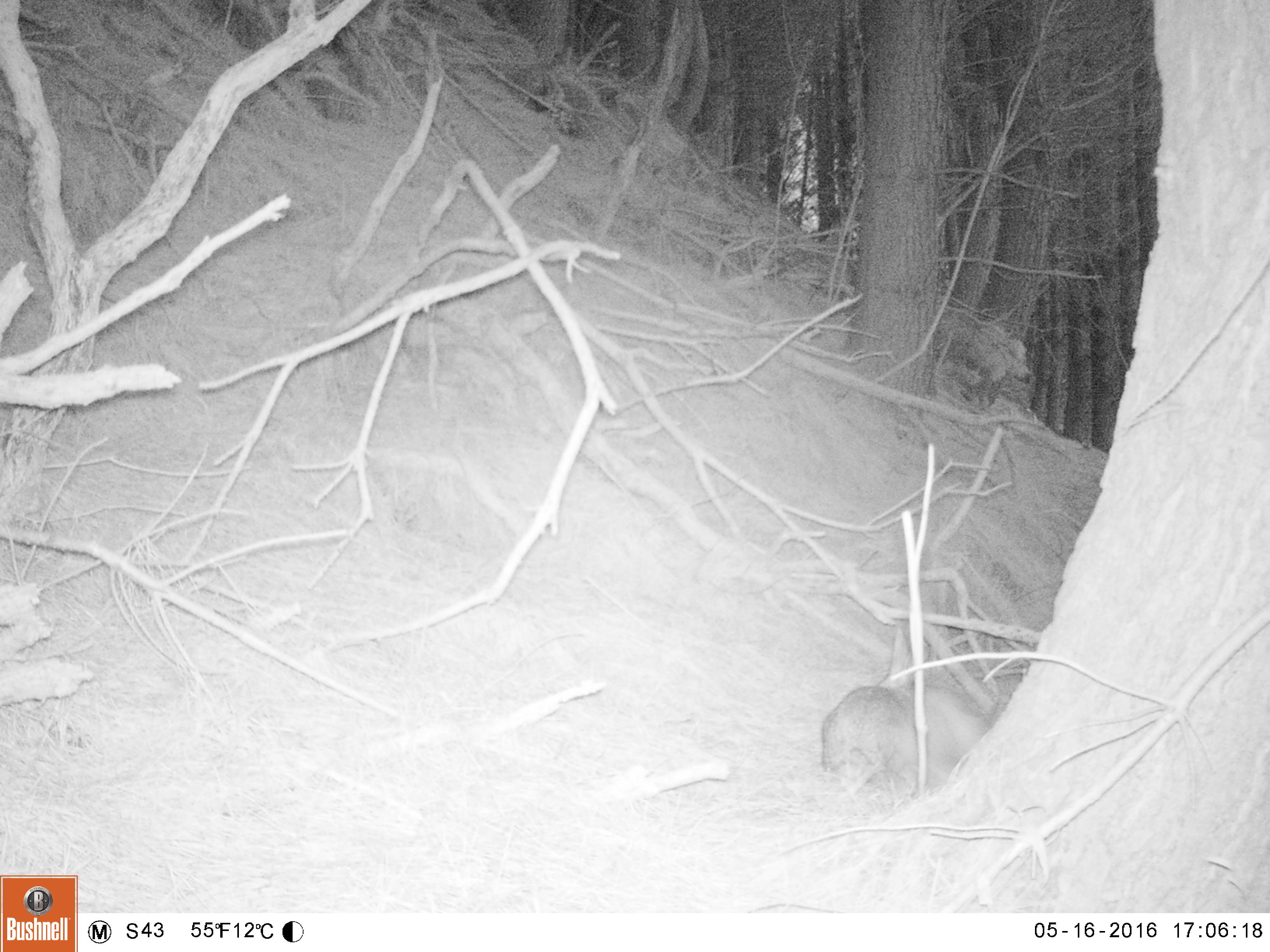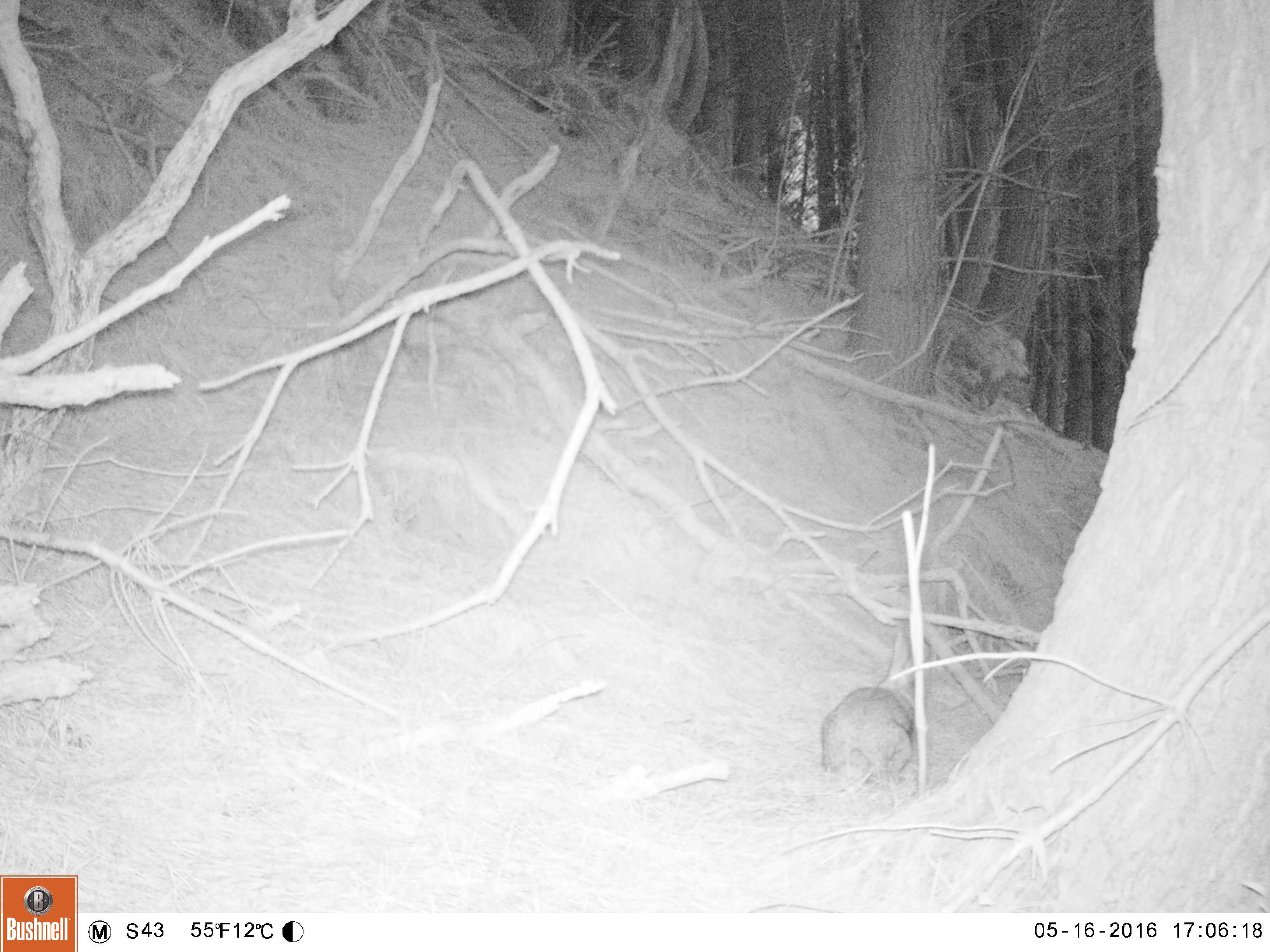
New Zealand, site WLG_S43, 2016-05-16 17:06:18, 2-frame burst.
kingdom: Animalia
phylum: Chordata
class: Mammalia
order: Lagomorpha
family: Leporidae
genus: Oryctolagus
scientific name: Oryctolagus cuniculus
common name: european rabbit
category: rabbit